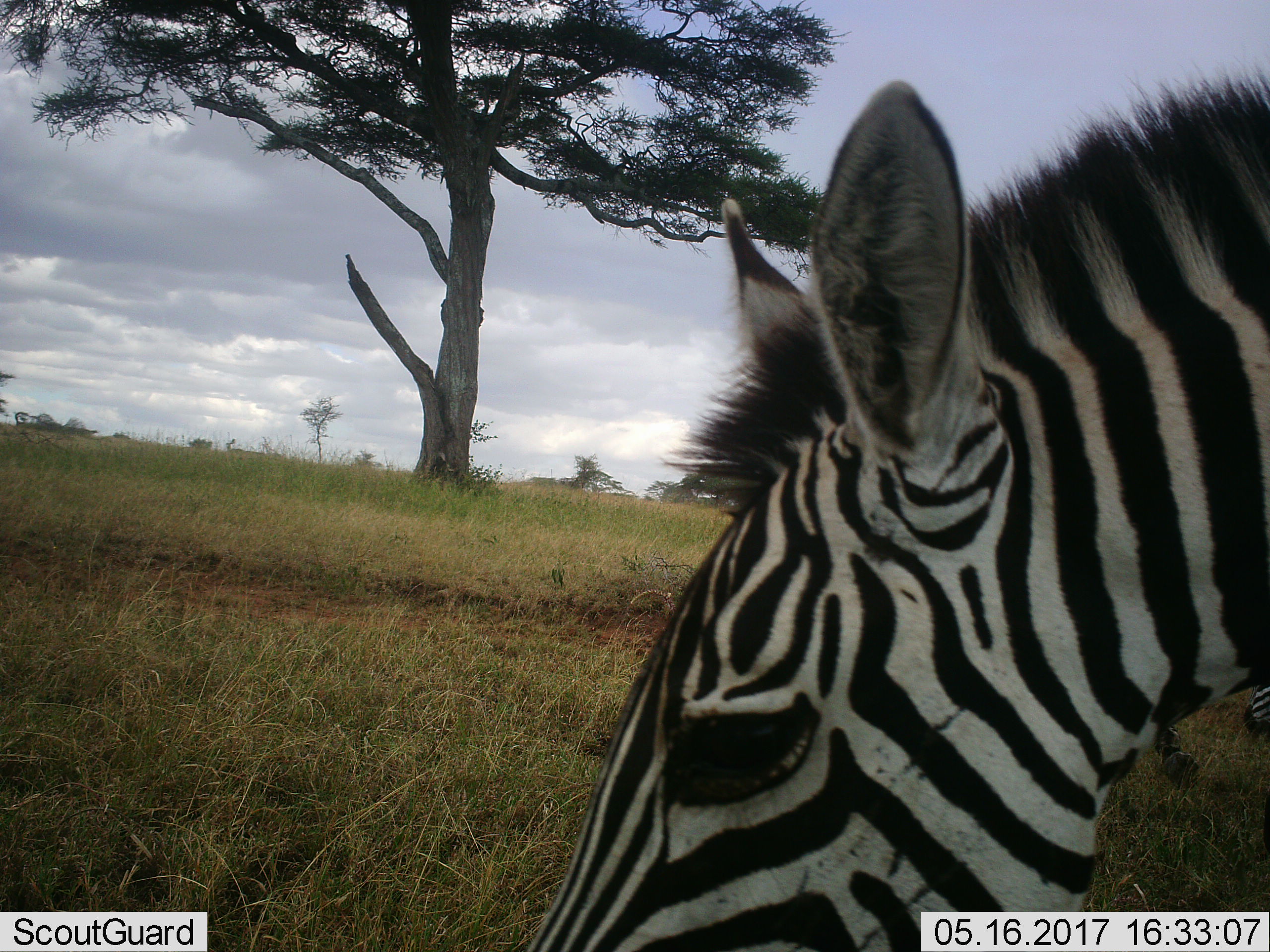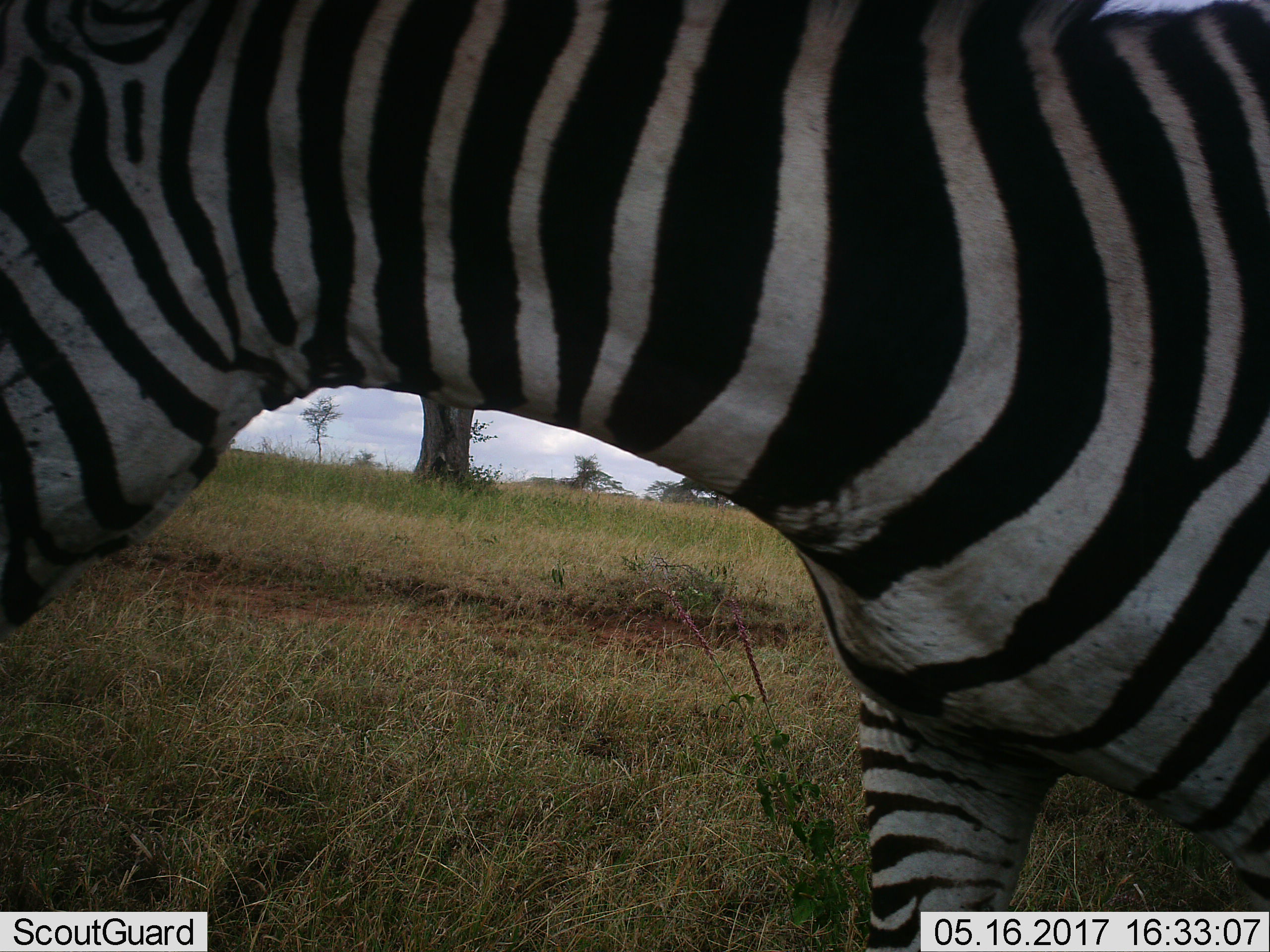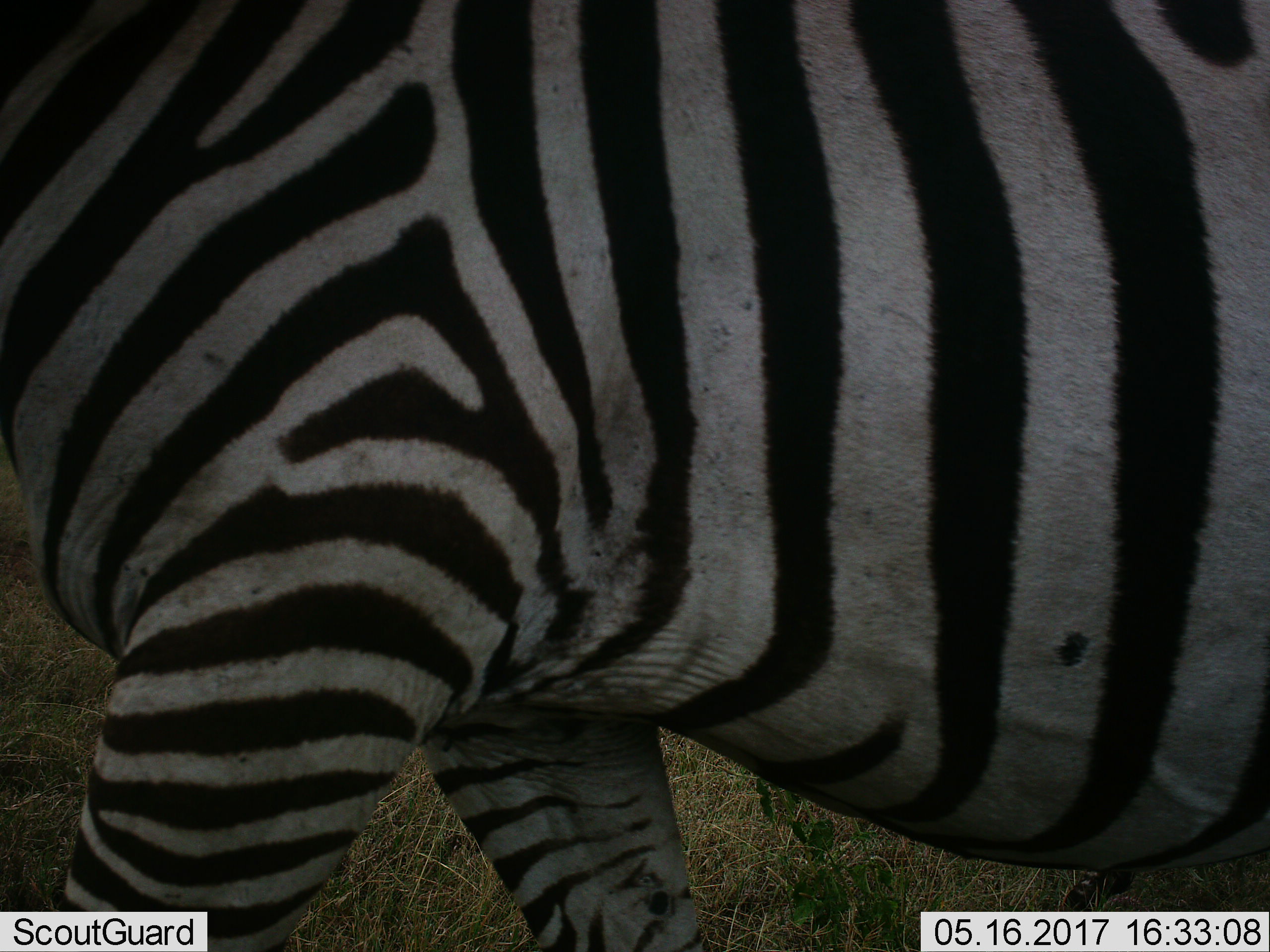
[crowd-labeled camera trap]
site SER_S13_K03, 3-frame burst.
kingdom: Animalia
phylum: Chordata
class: Mammalia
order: Perissodactyla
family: Equidae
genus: Equus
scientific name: Equus quagga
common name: plains zebra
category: zebraplains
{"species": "zebraplains (plains zebra) (Equus quagga)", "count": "1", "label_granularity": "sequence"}